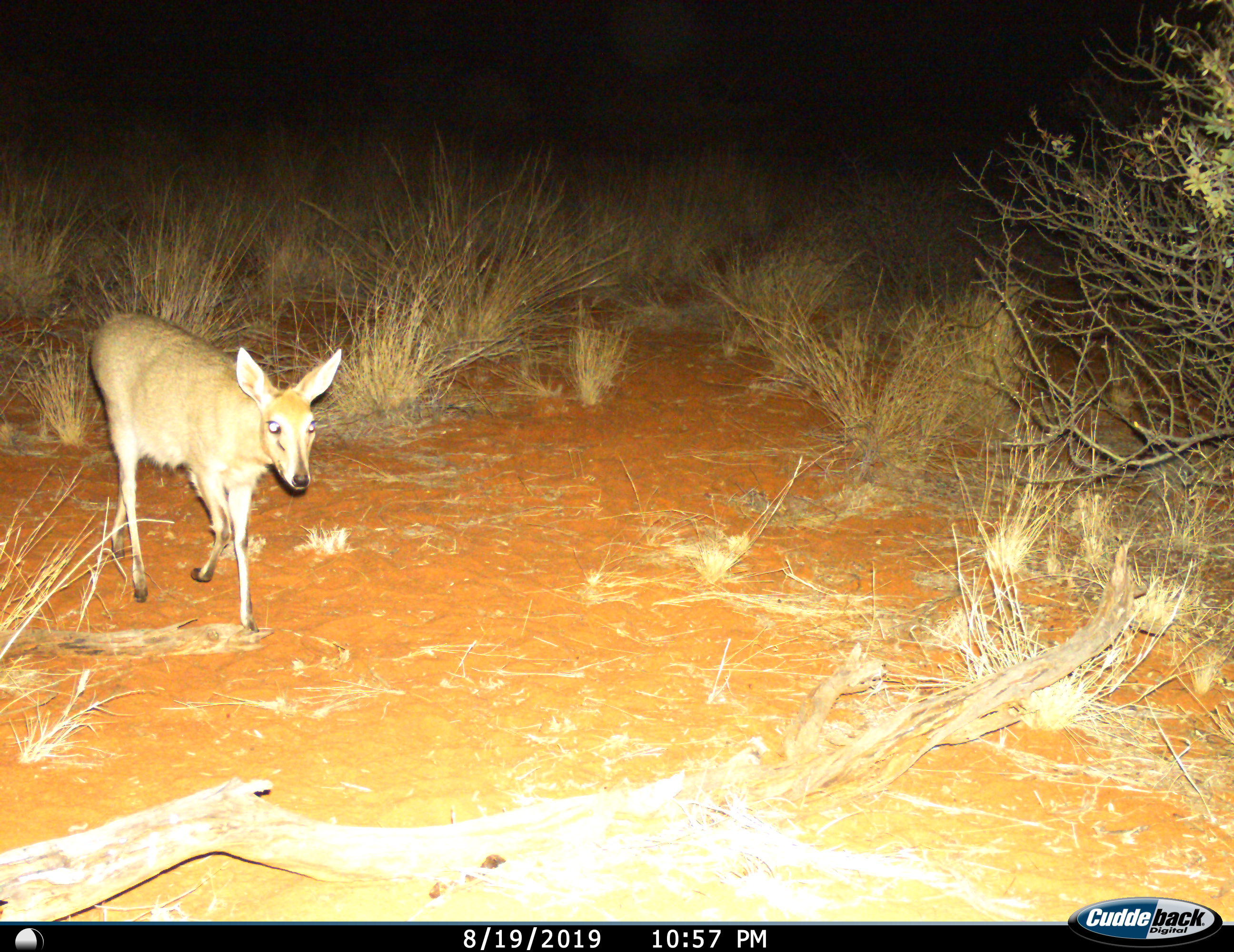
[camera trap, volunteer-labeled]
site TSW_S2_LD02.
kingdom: Animalia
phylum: Chordata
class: Mammalia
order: Artiodactyla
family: Bovidae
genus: Sylvicapra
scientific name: Sylvicapra grimmia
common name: common duiker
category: duikercommongrey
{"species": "duikercommongrey (common duiker) (Sylvicapra grimmia)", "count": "1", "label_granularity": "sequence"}